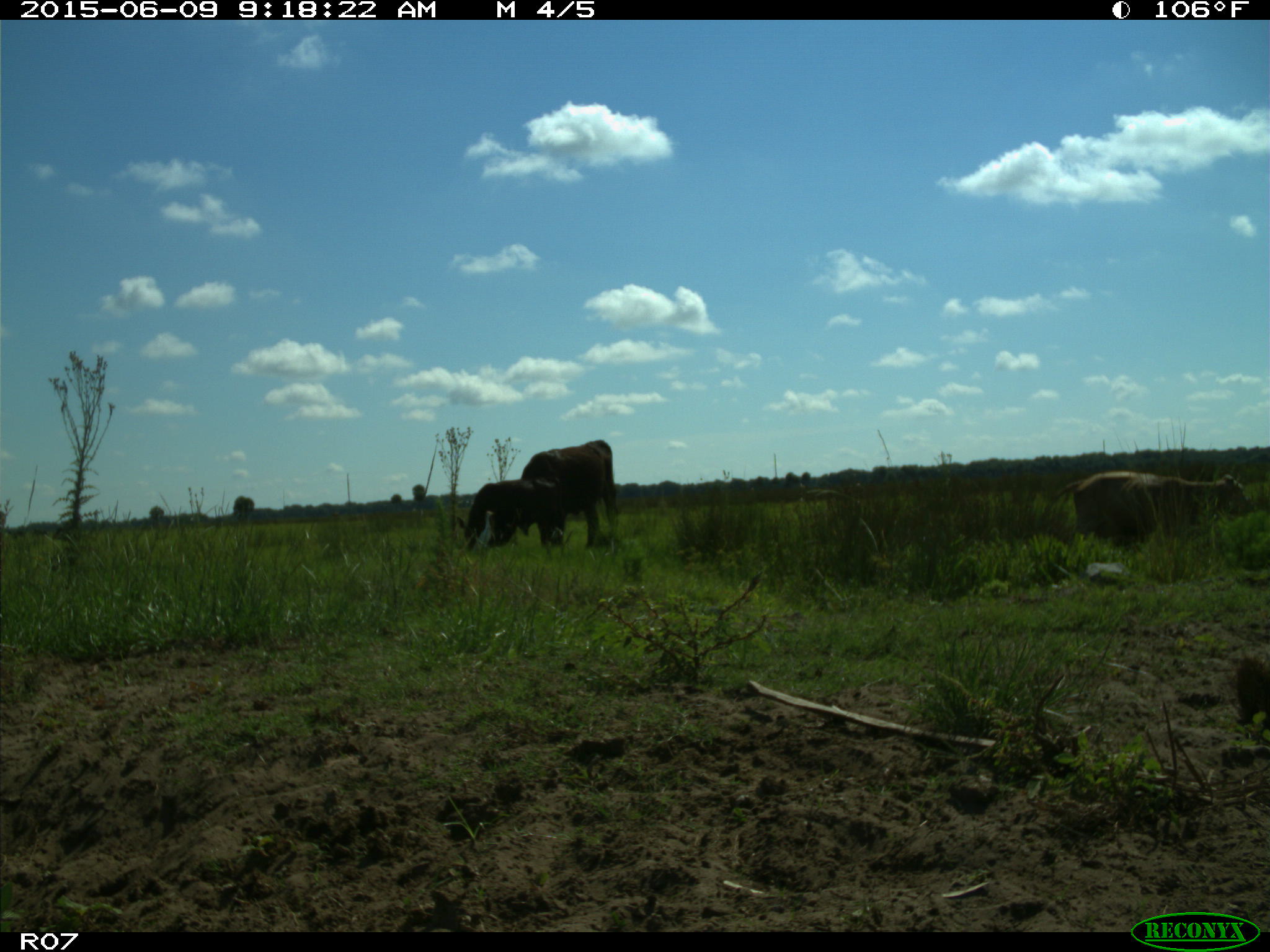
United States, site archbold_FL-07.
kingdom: Animalia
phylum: Chordata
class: Mammalia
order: Artiodactyla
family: Bovidae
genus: Bos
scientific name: Bos taurus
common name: domestic cow